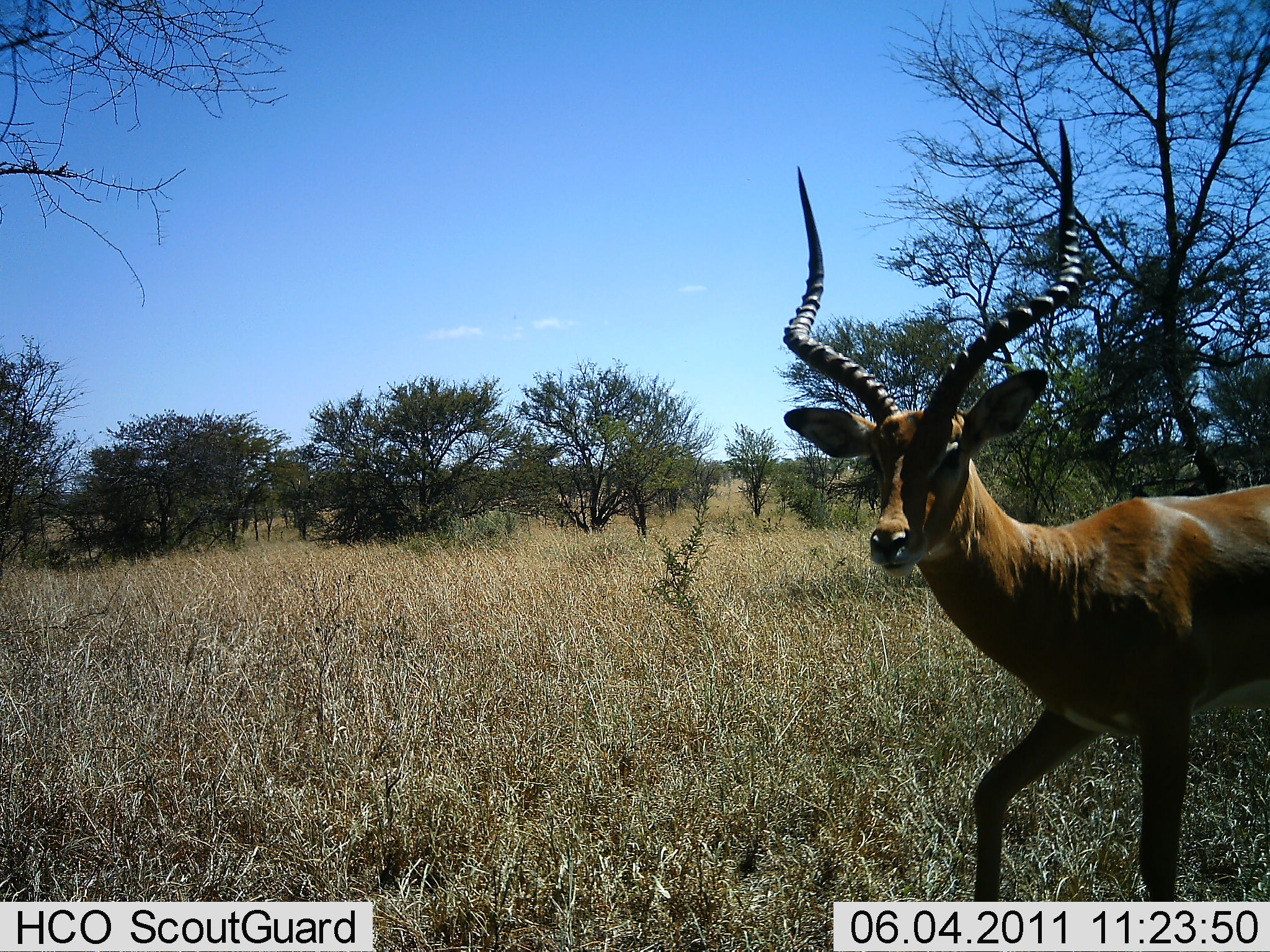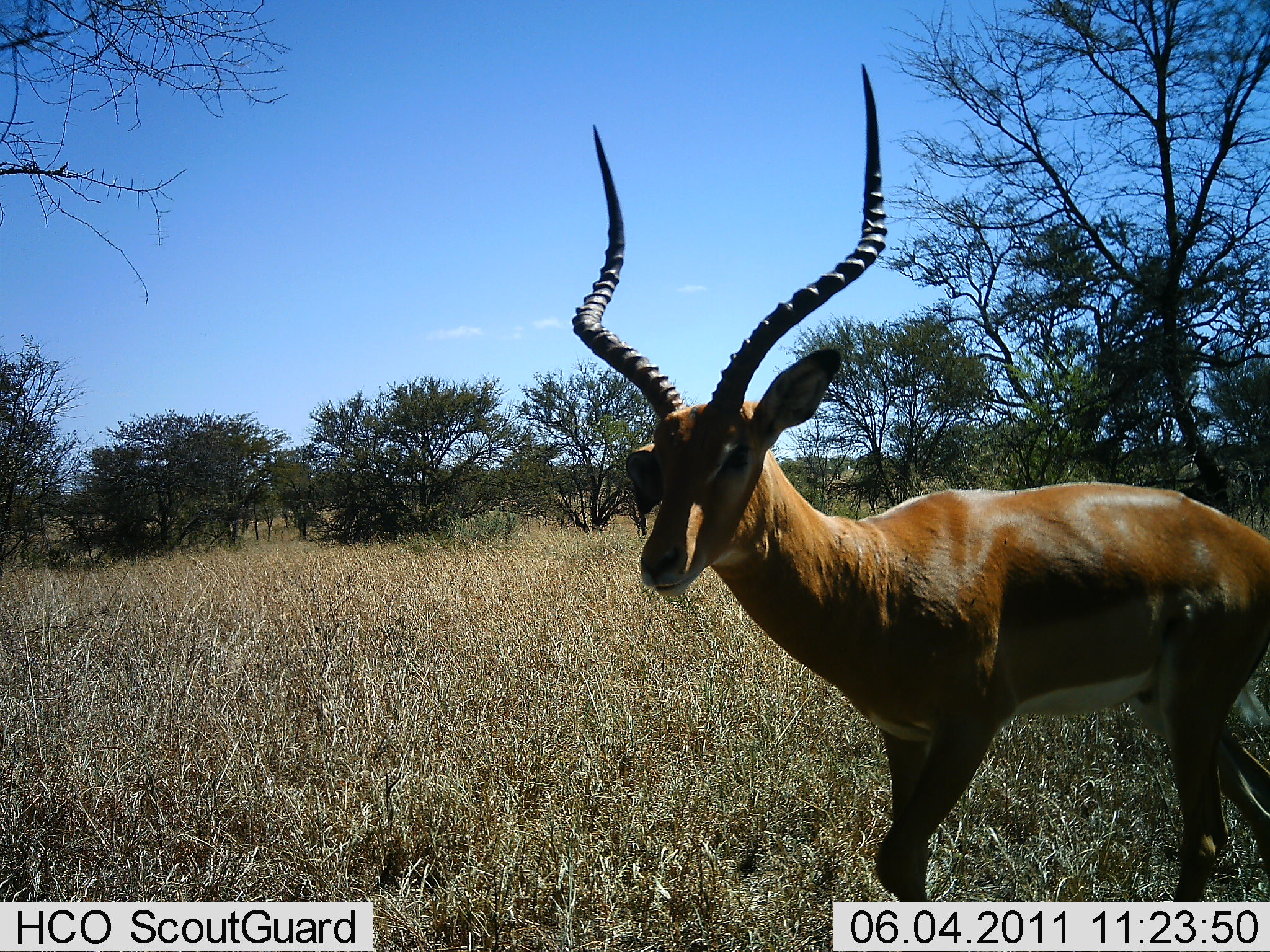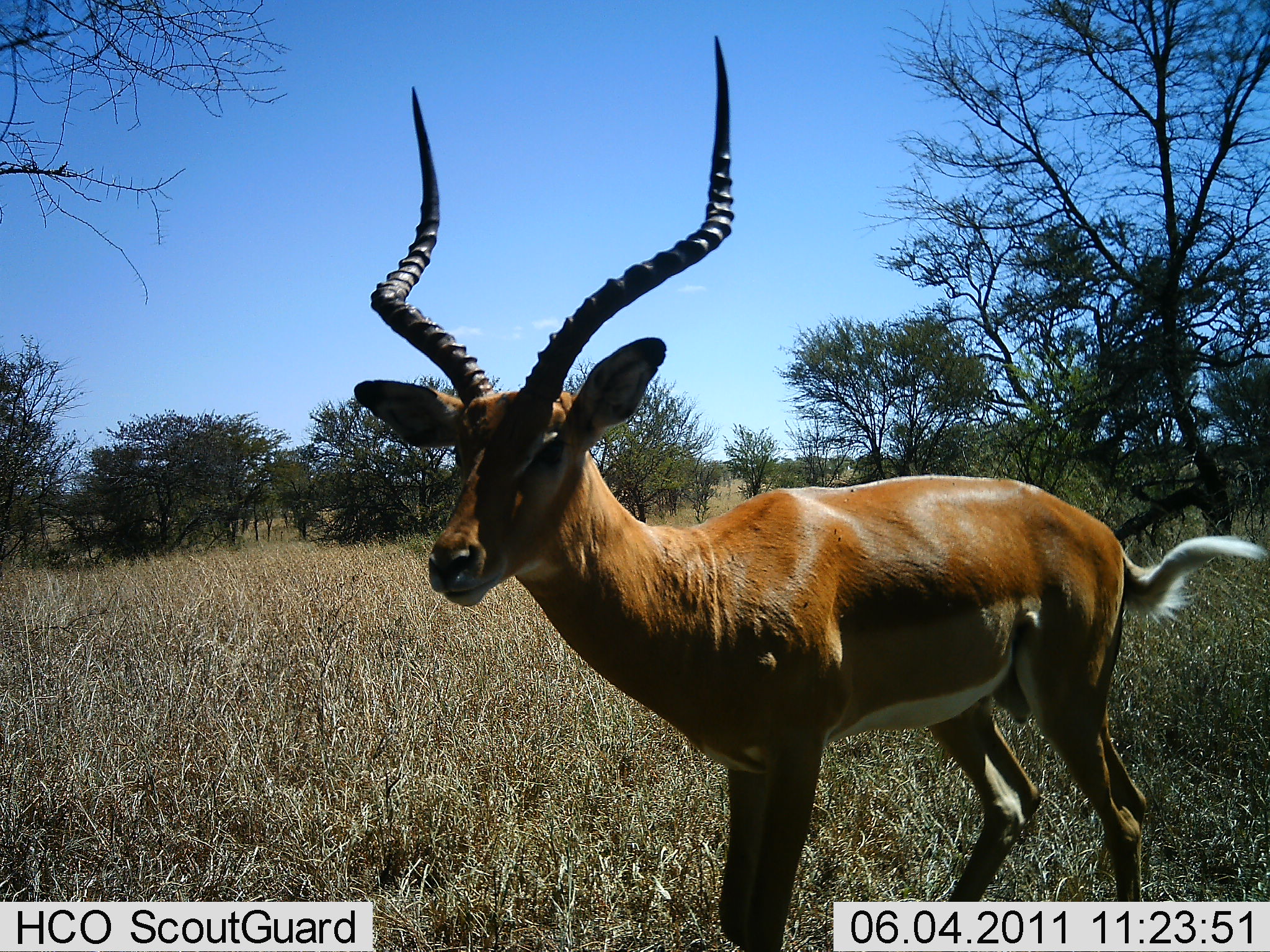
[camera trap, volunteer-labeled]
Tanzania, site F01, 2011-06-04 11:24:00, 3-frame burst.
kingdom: Animalia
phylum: Chordata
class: Mammalia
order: Artiodactyla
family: Bovidae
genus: Aepyceros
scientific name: Aepyceros melampus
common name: impala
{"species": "impala (Aepyceros melampus)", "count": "1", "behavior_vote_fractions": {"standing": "15%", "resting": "0%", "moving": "85%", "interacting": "0%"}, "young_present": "0%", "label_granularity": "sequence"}